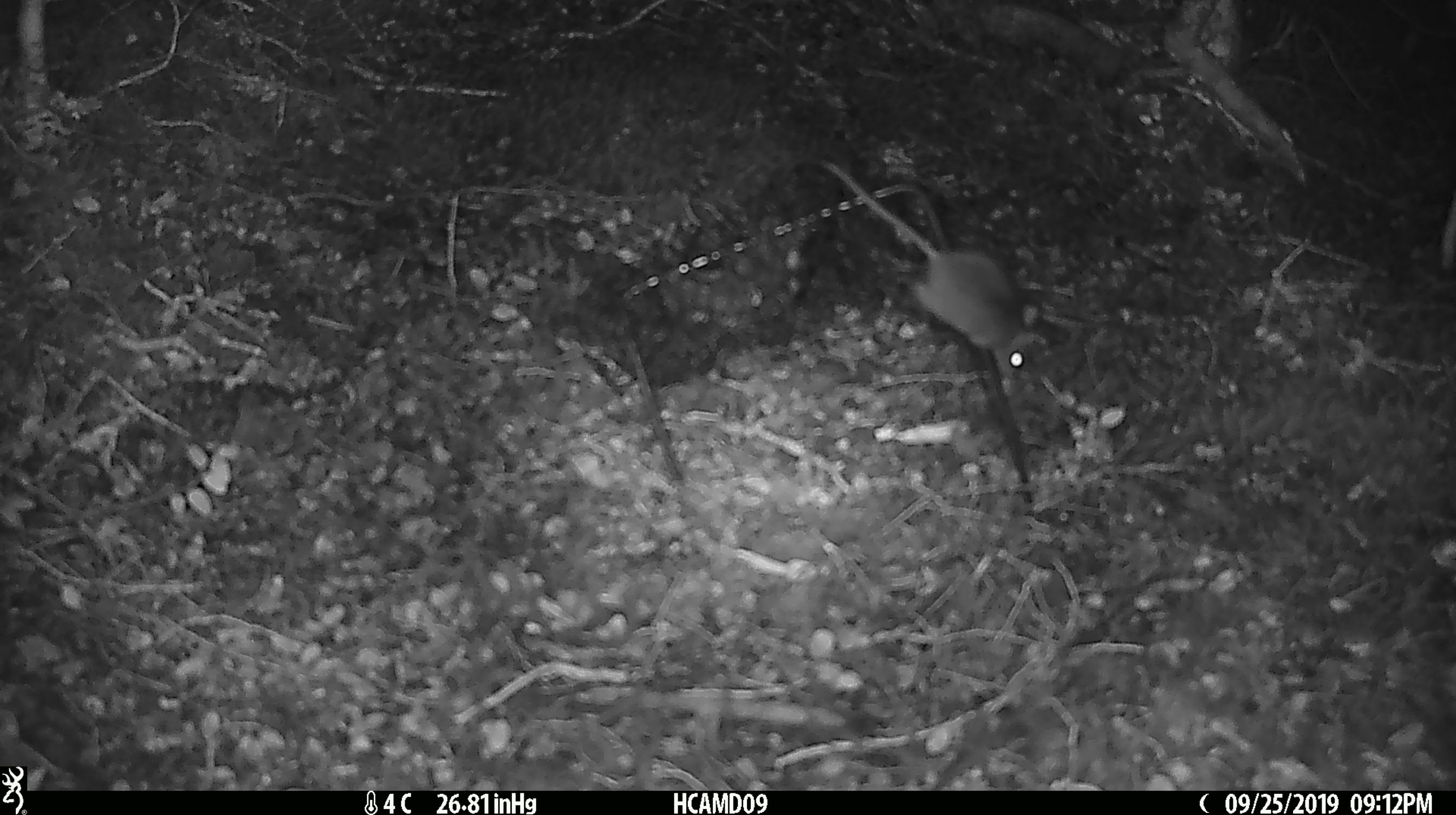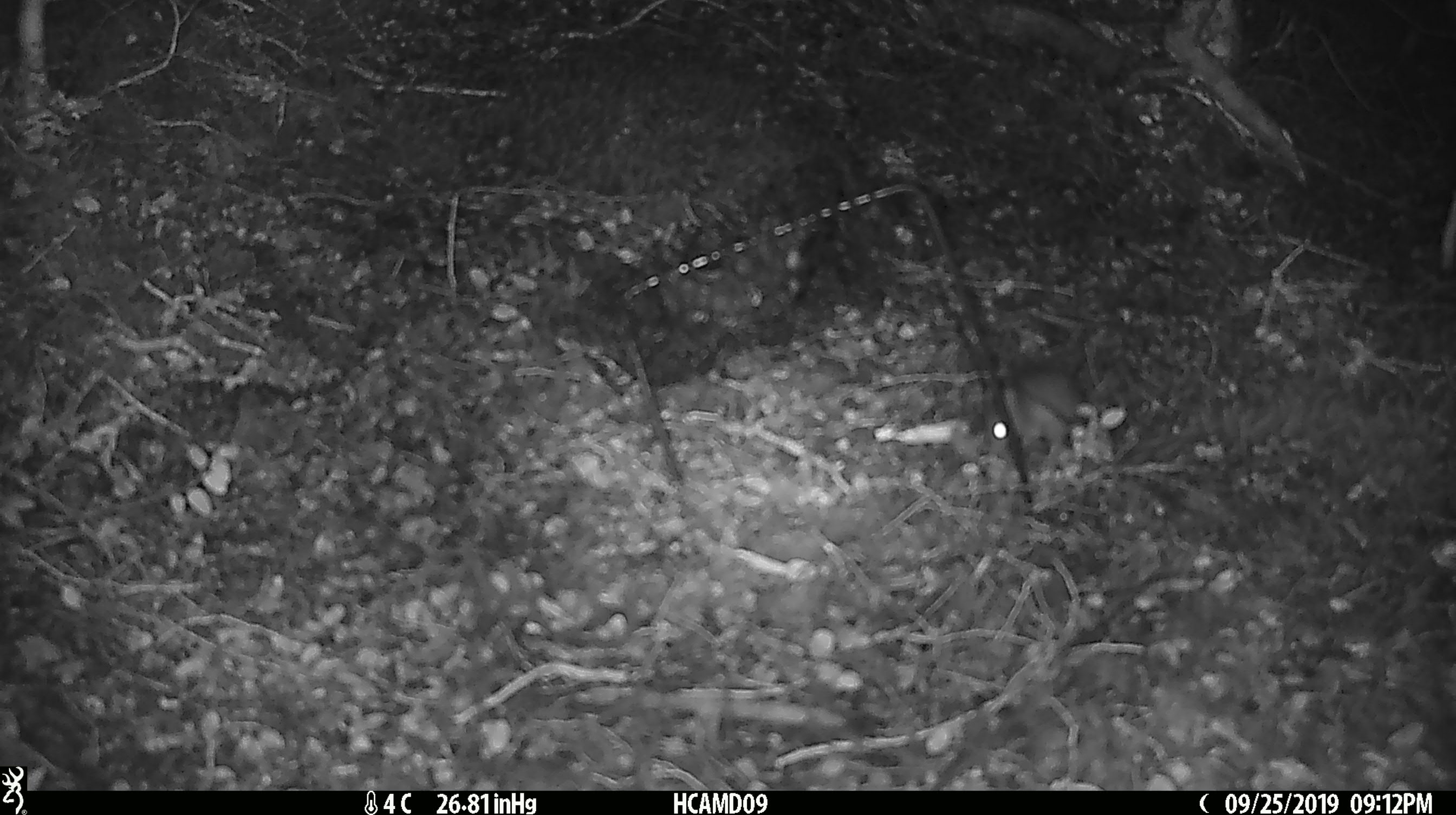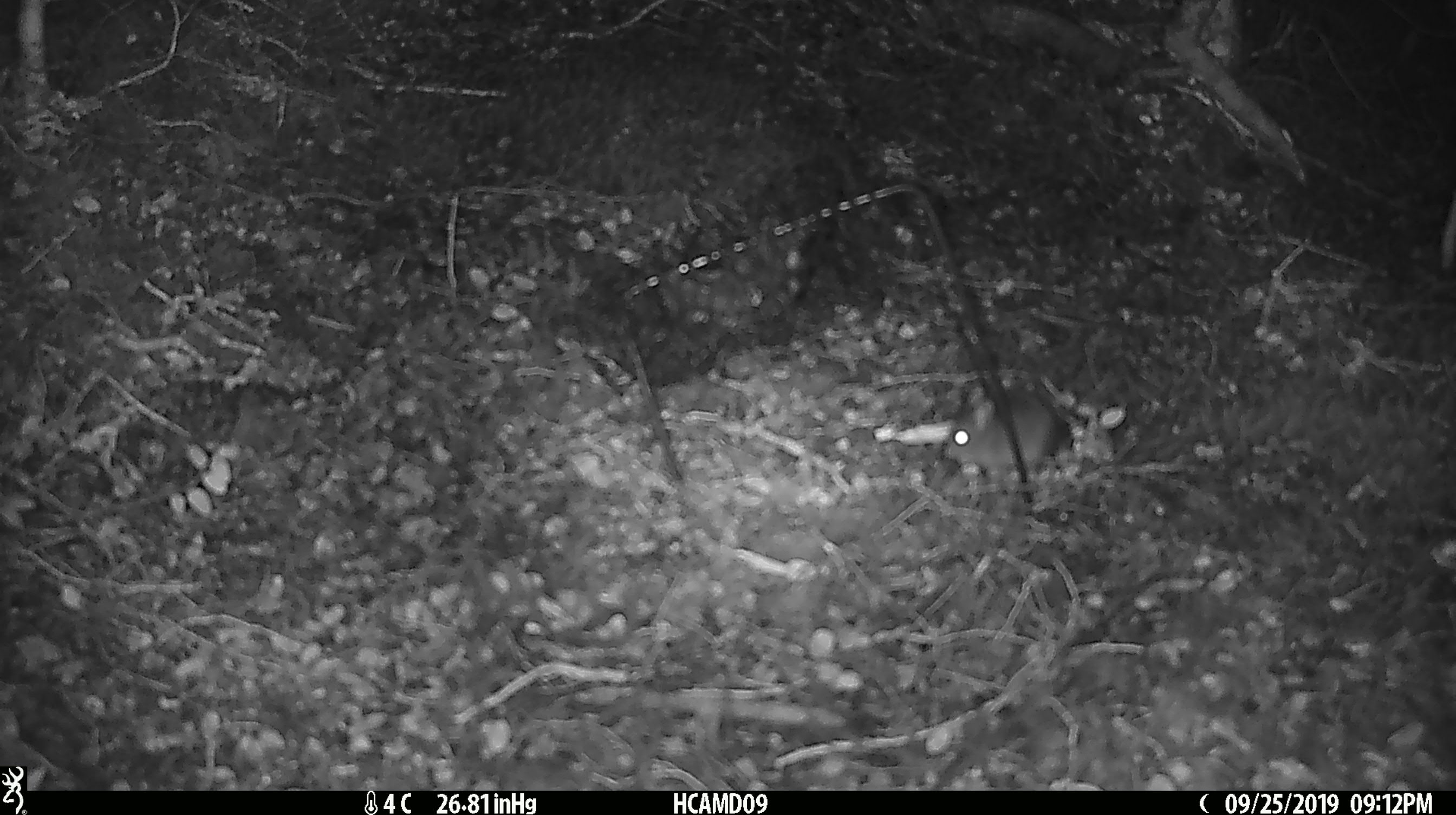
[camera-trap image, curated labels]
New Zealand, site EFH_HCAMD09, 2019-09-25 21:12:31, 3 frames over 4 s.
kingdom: Animalia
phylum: Chordata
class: Mammalia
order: Rodentia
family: Muridae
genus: Mus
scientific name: Mus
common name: mouse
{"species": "mouse (Mus)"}